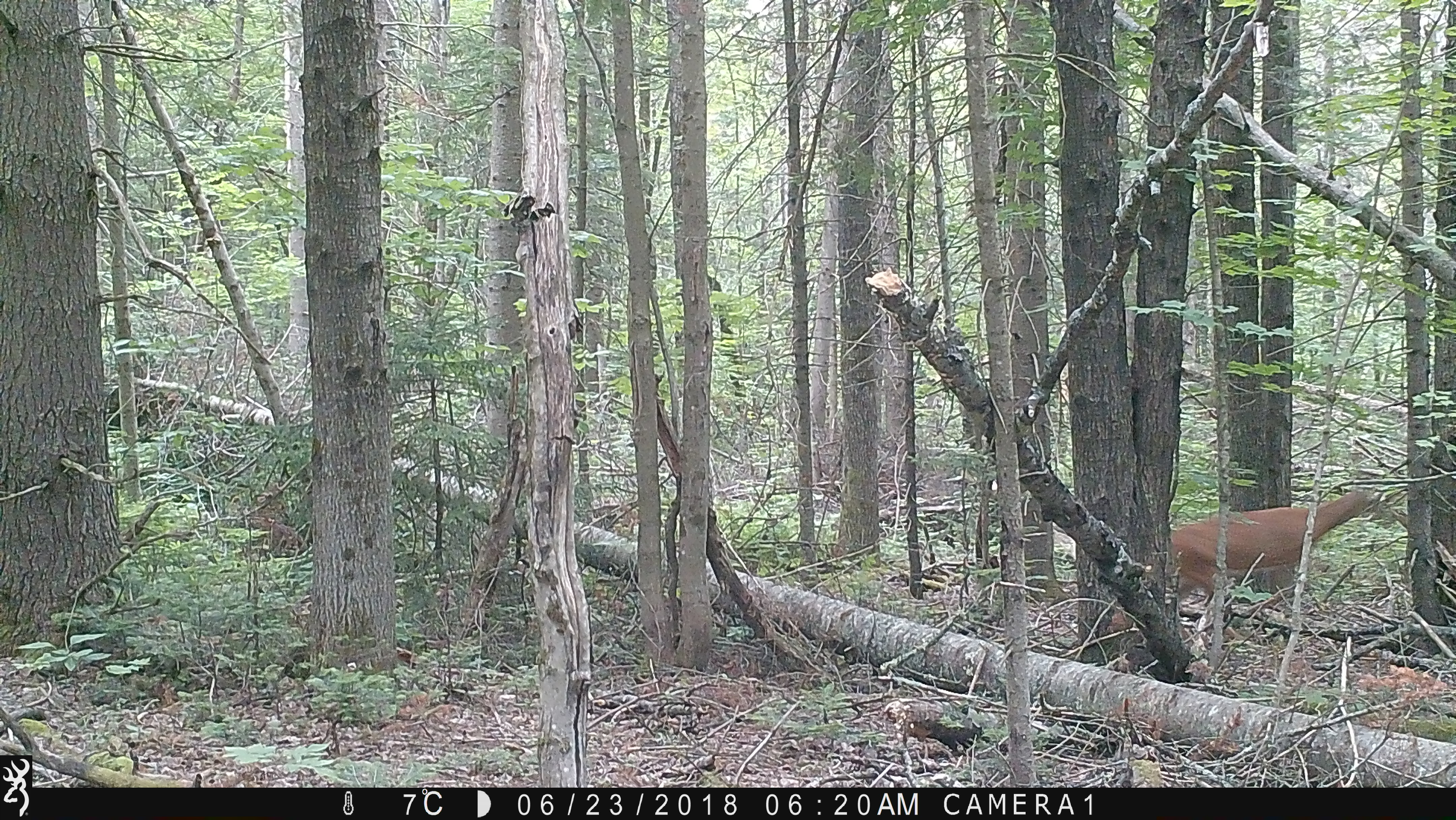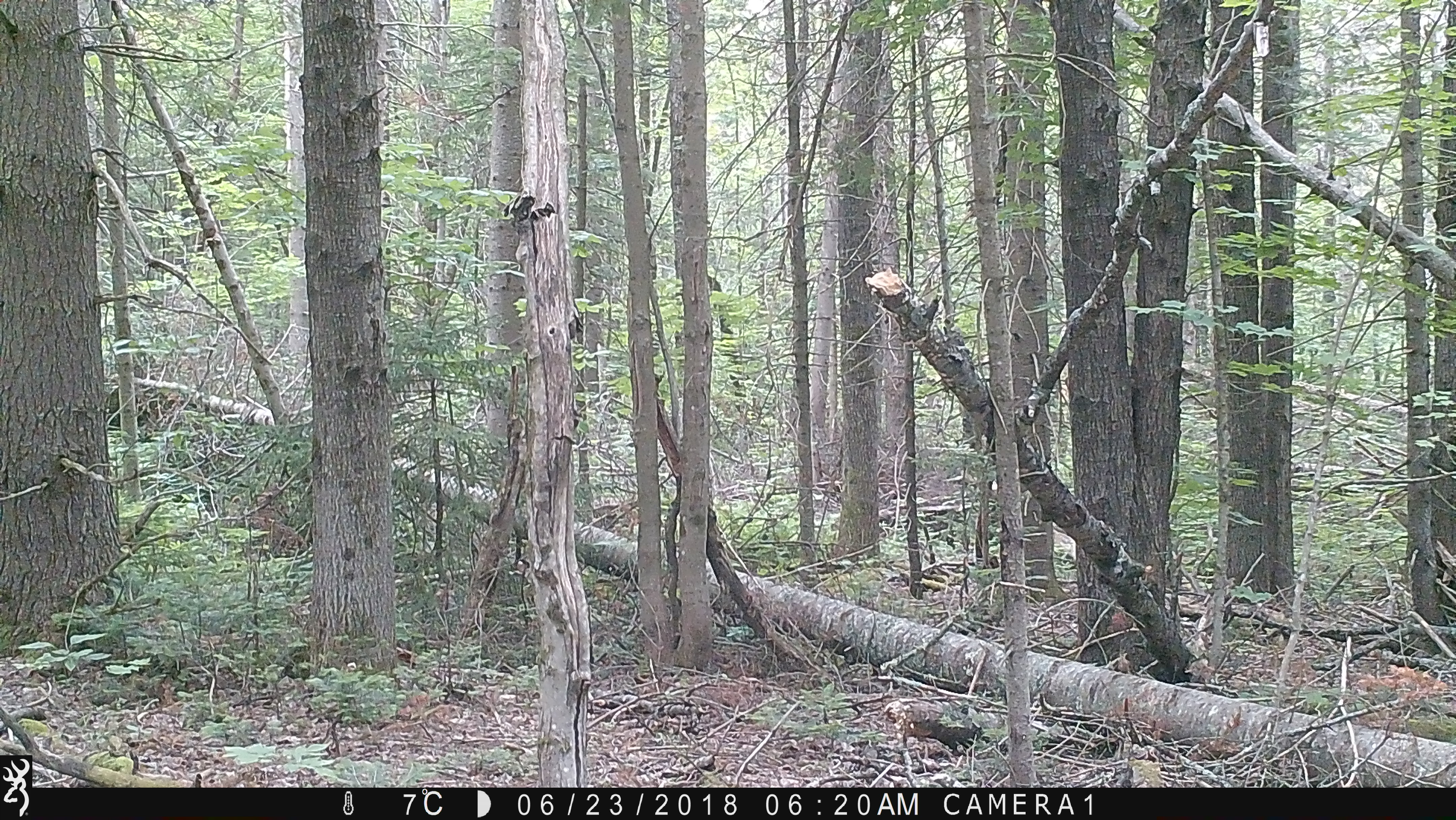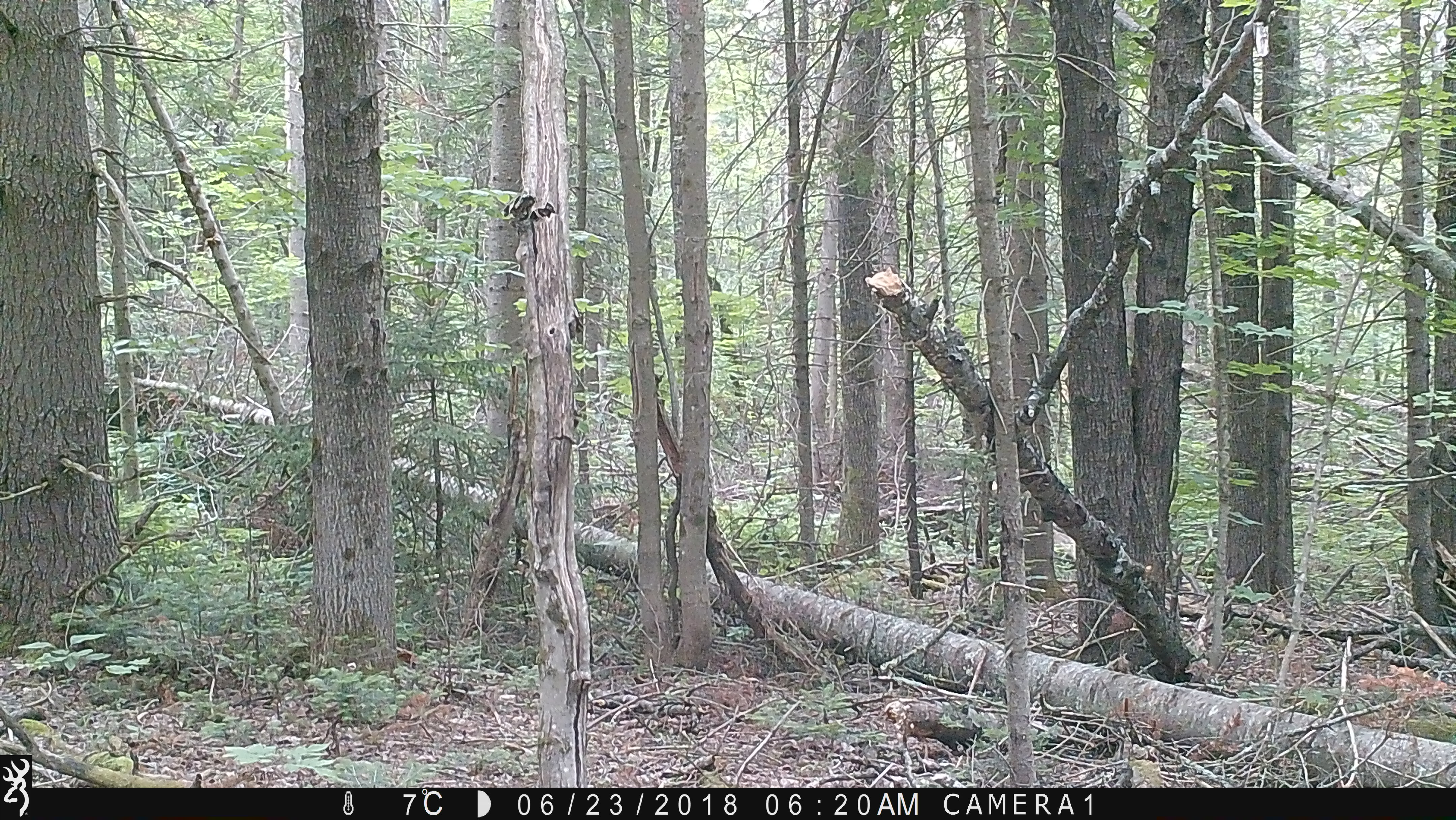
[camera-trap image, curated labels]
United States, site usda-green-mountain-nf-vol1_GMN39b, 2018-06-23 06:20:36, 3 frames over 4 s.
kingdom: Animalia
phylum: Chordata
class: Mammalia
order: Artiodactyla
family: Cervidae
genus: Odocoileus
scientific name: Odocoileus virginianus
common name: white-tailed deer